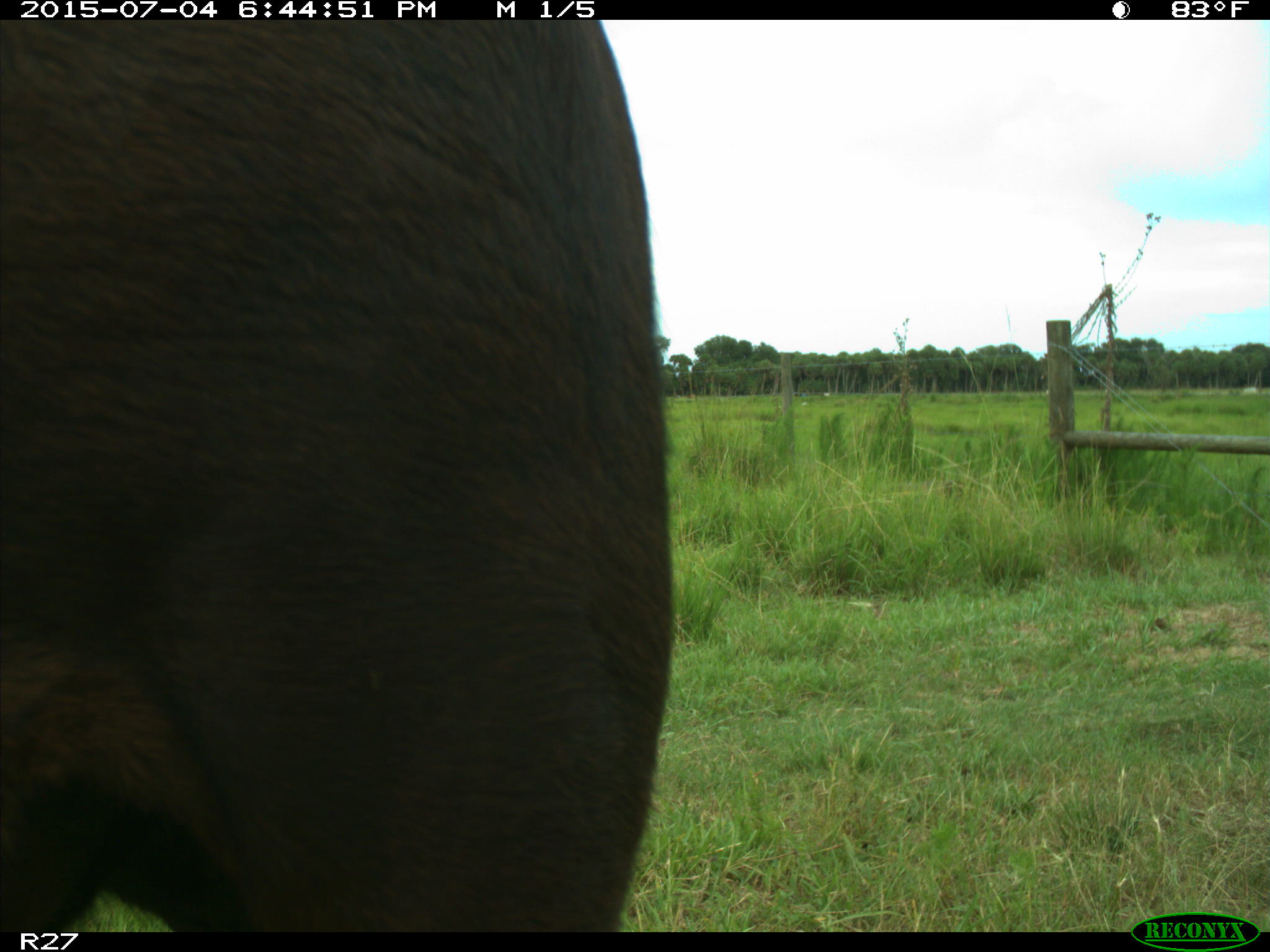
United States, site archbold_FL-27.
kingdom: Animalia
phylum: Chordata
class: Mammalia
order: Artiodactyla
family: Bovidae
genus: Bos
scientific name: Bos taurus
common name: domestic cow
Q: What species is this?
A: Bos taurus (domestic cow).